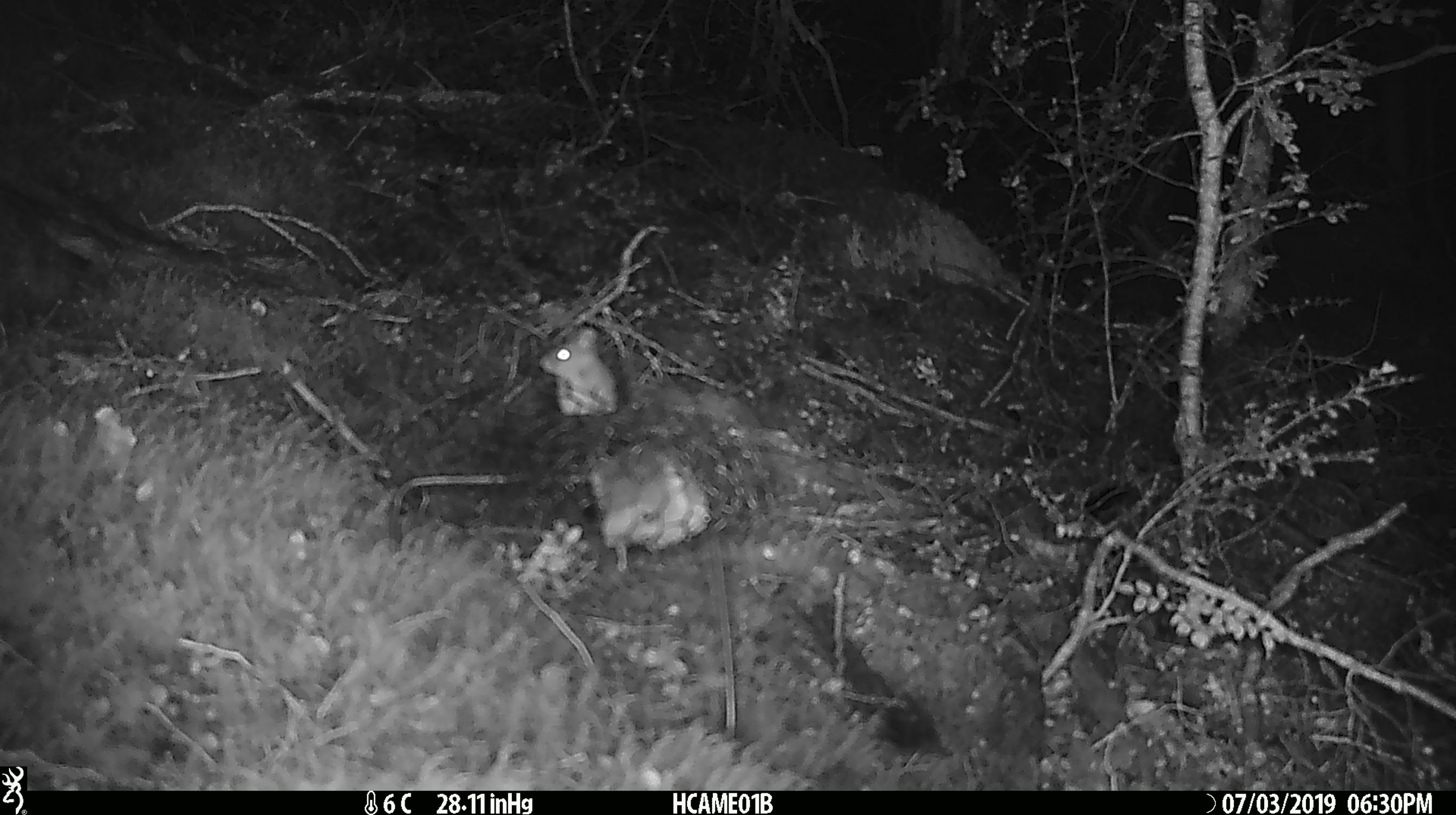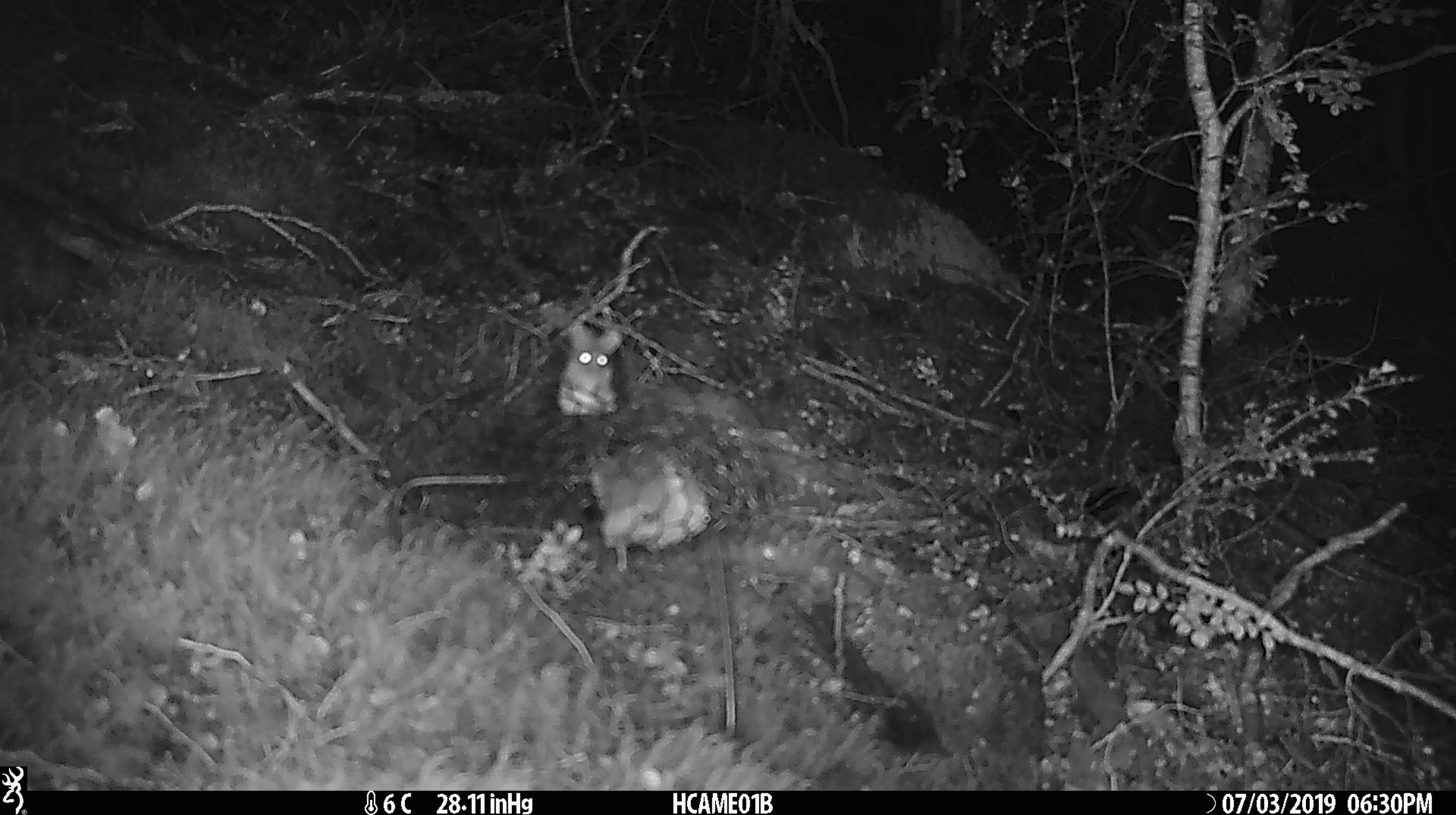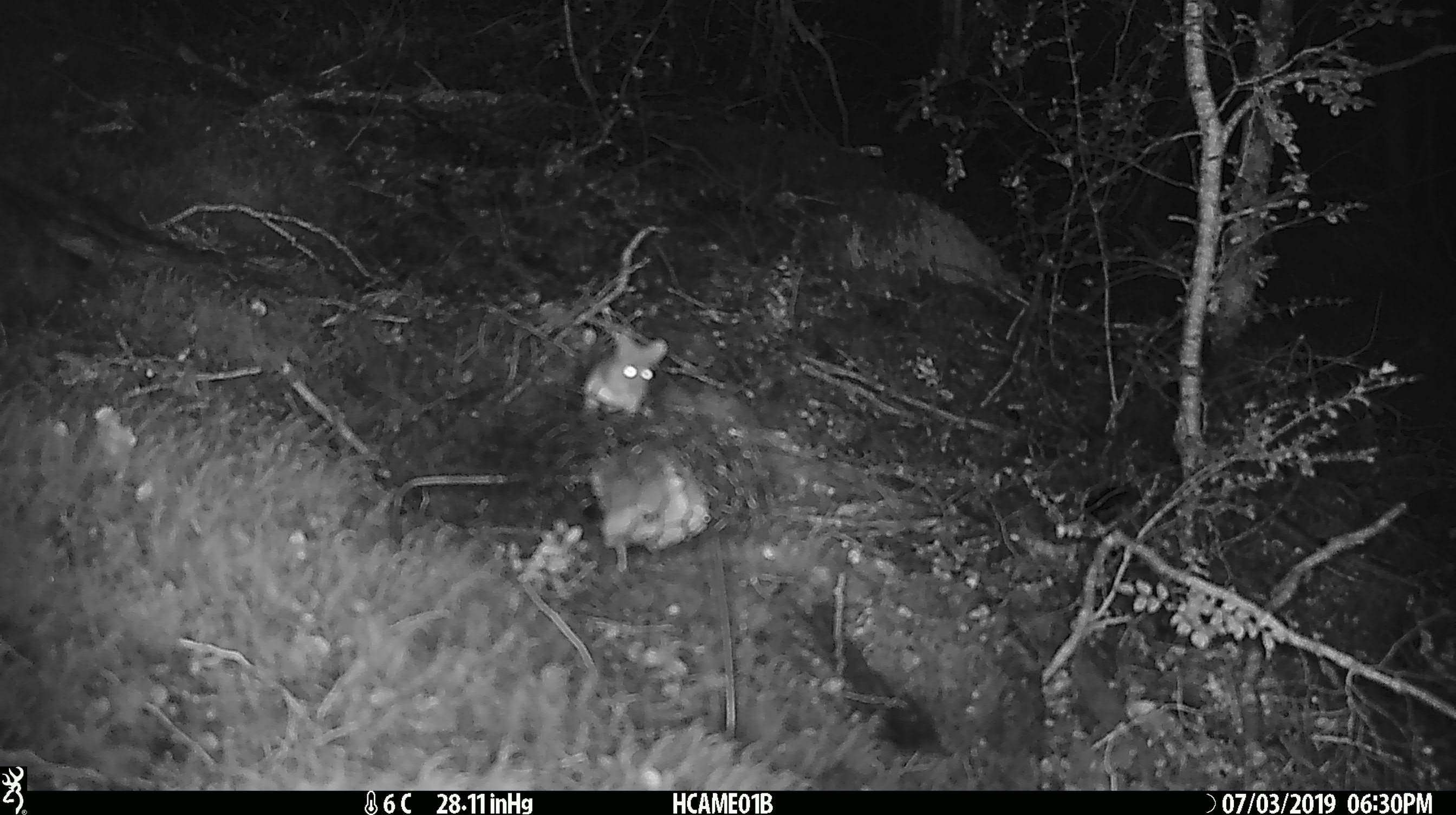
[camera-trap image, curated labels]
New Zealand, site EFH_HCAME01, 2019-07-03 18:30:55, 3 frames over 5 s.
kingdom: Animalia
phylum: Chordata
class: Mammalia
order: Rodentia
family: Muridae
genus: Mus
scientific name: Mus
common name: mouse